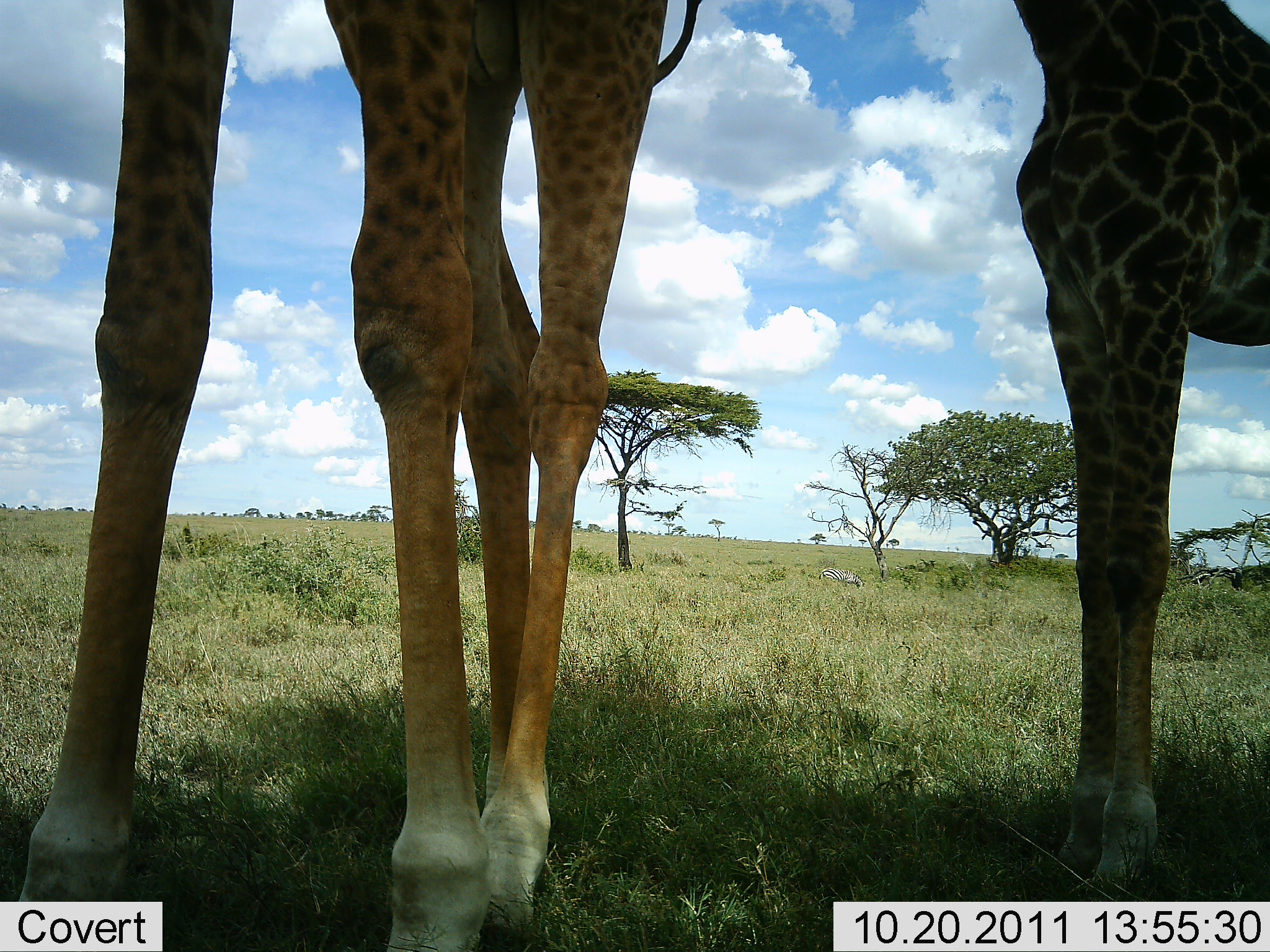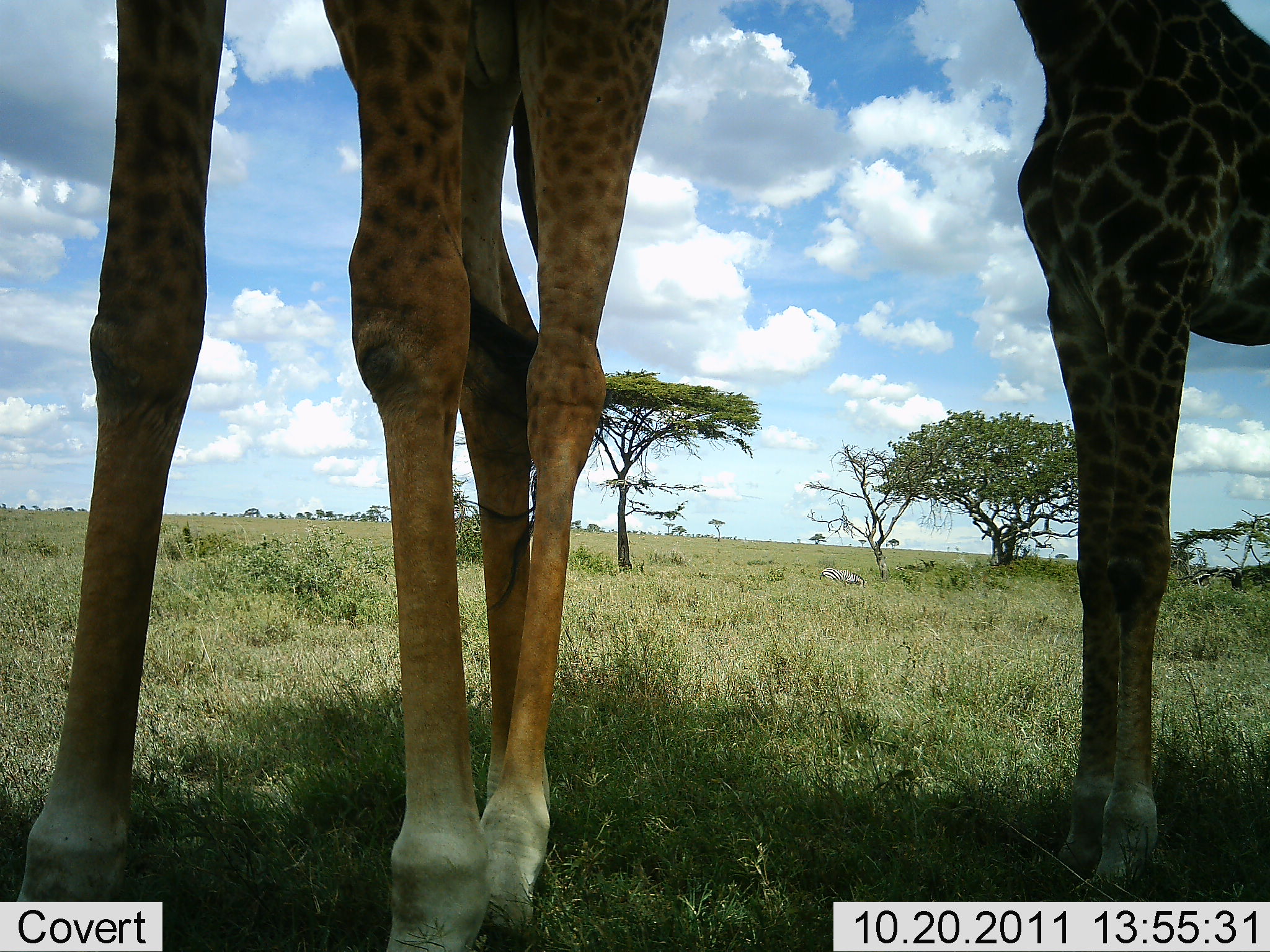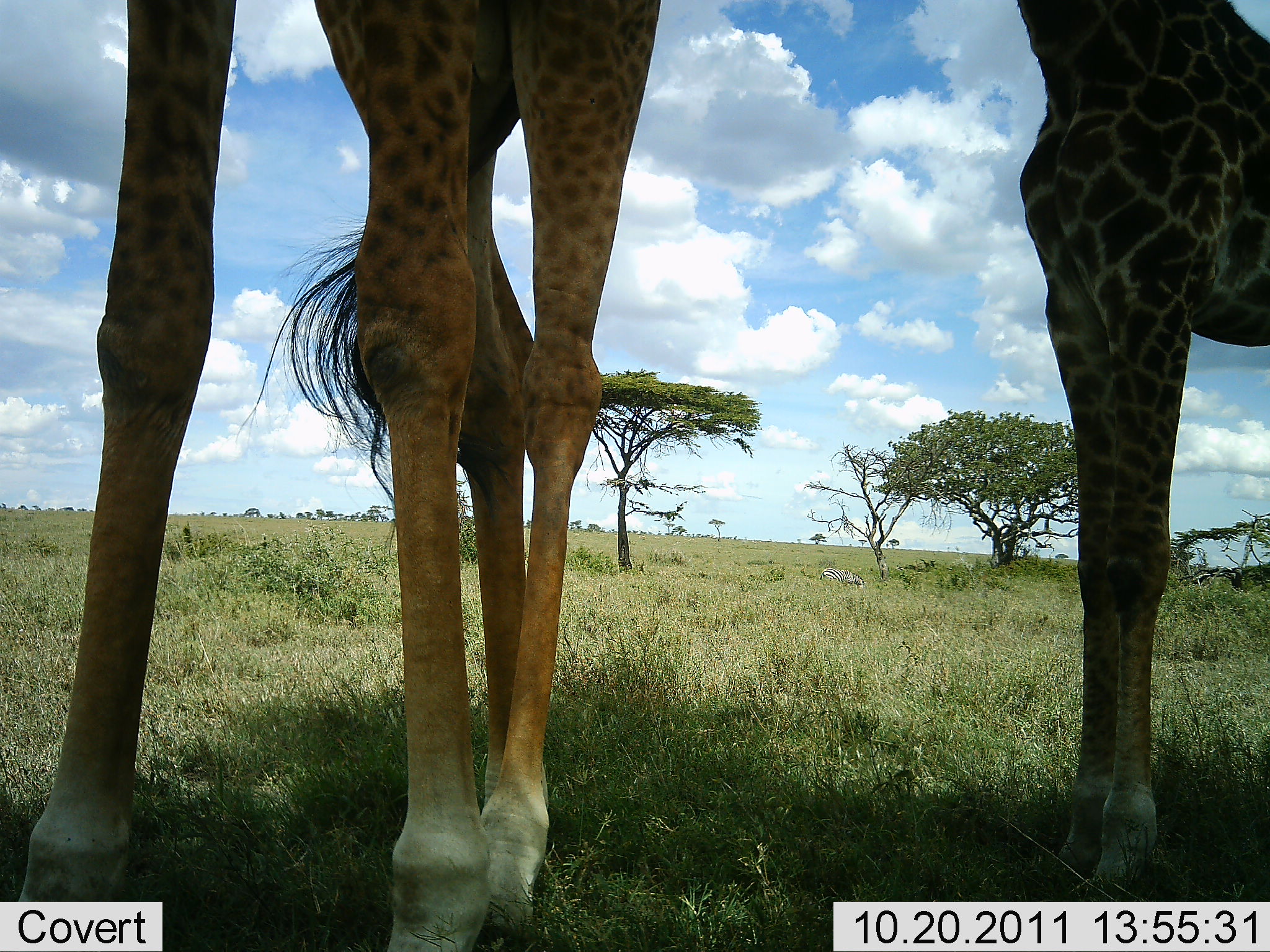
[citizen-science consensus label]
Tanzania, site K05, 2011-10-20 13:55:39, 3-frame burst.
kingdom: Animalia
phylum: Chordata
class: Mammalia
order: Artiodactyla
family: Giraffidae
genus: Giraffa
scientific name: Giraffa camelopardalis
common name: giraffe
Giraffe (Giraffa camelopardalis), count 2. Behavior (volunteer vote fractions): standing 100%, resting 0%, moving 0%, interacting 0%. Young present (vote fraction): 46%. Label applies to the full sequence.